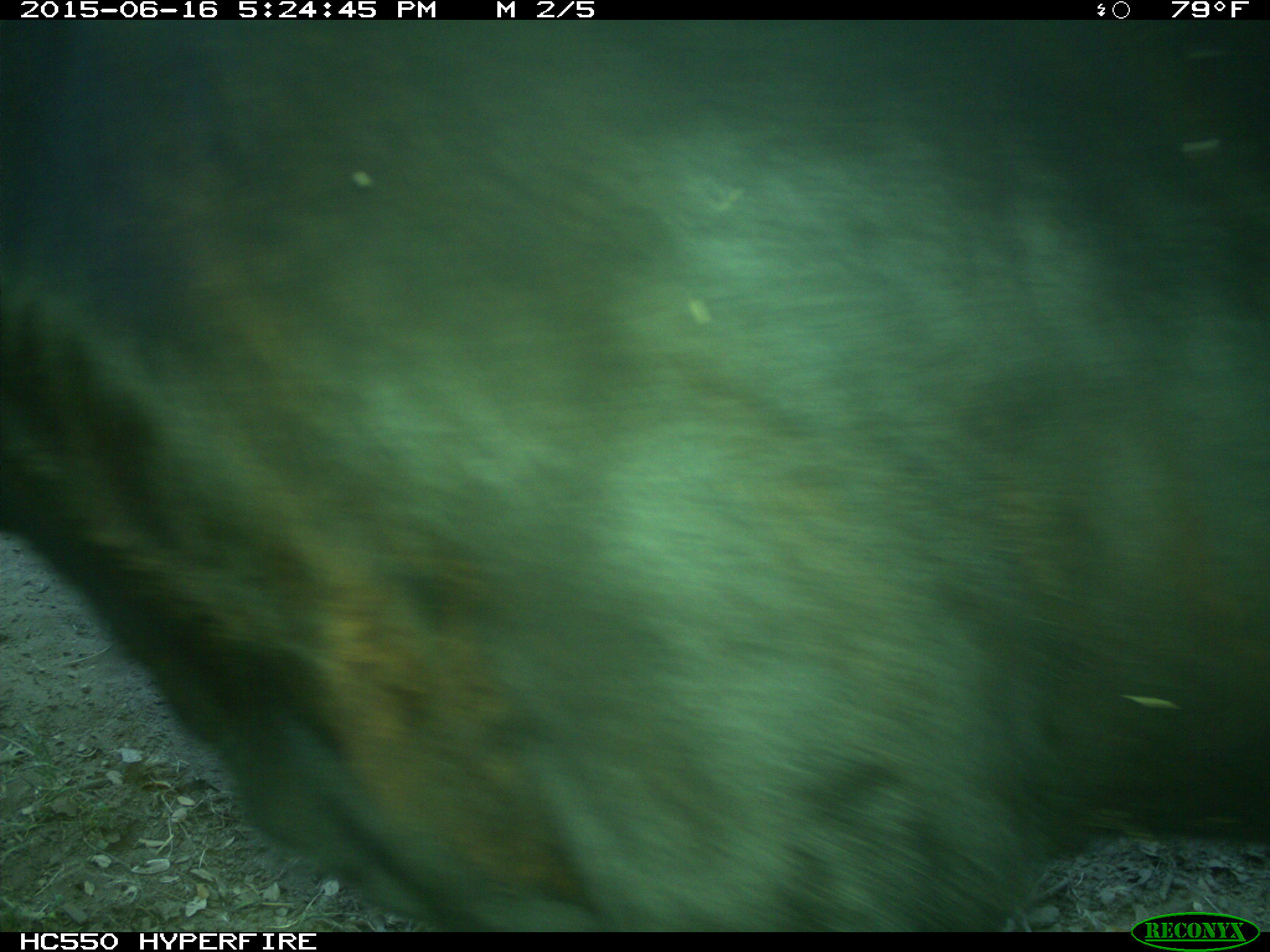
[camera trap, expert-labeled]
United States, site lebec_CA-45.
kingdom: Animalia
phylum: Chordata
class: Mammalia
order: Artiodactyla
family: Bovidae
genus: Bos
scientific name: Bos taurus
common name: domestic cow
Bos taurus (domestic cow).